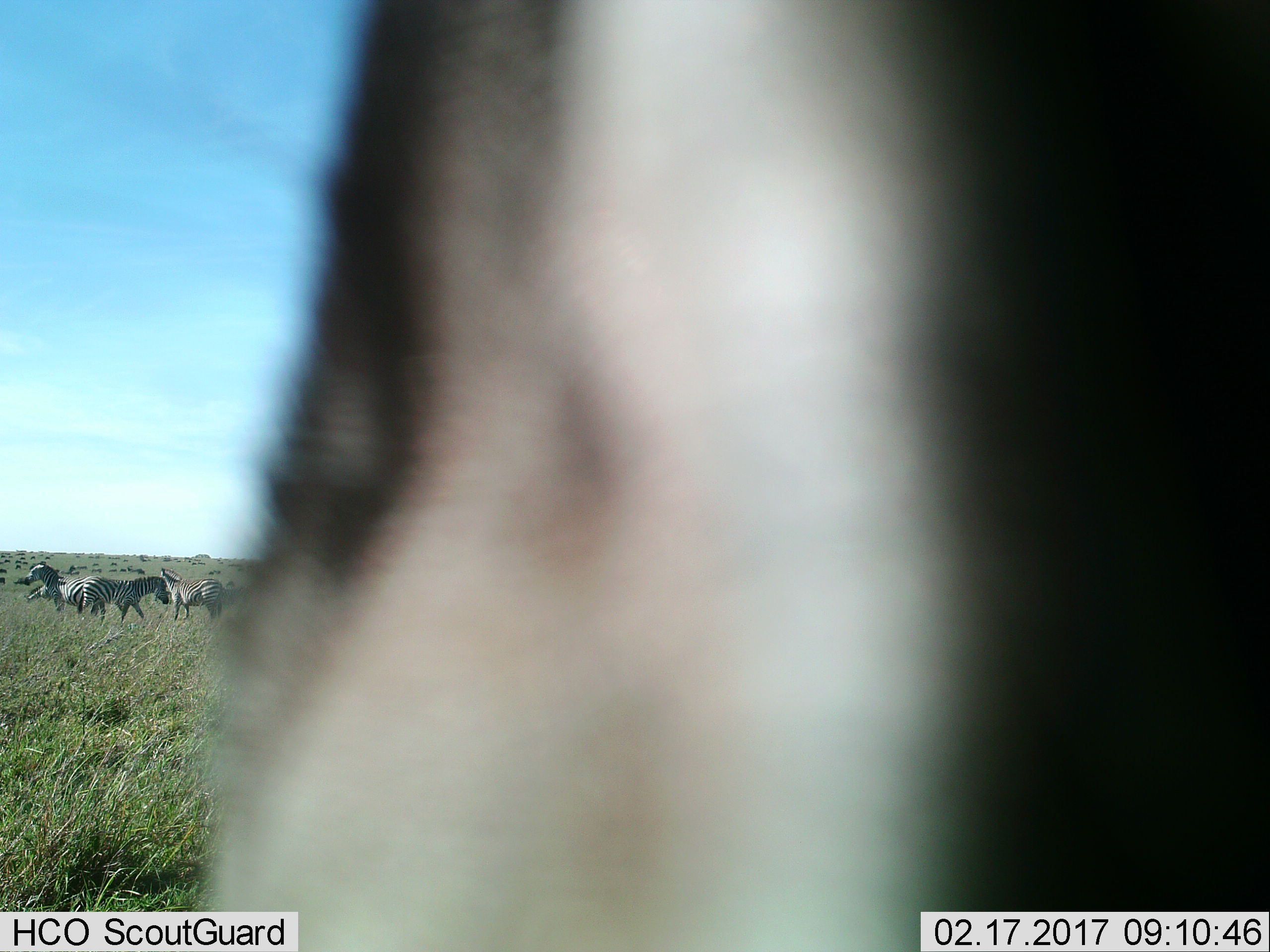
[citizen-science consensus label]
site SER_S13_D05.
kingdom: Animalia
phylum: Chordata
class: Mammalia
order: Perissodactyla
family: Equidae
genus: Equus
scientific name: Equus quagga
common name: plains zebra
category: zebraplains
Zebraplains (plains zebra) (Equus quagga), count 5. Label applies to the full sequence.